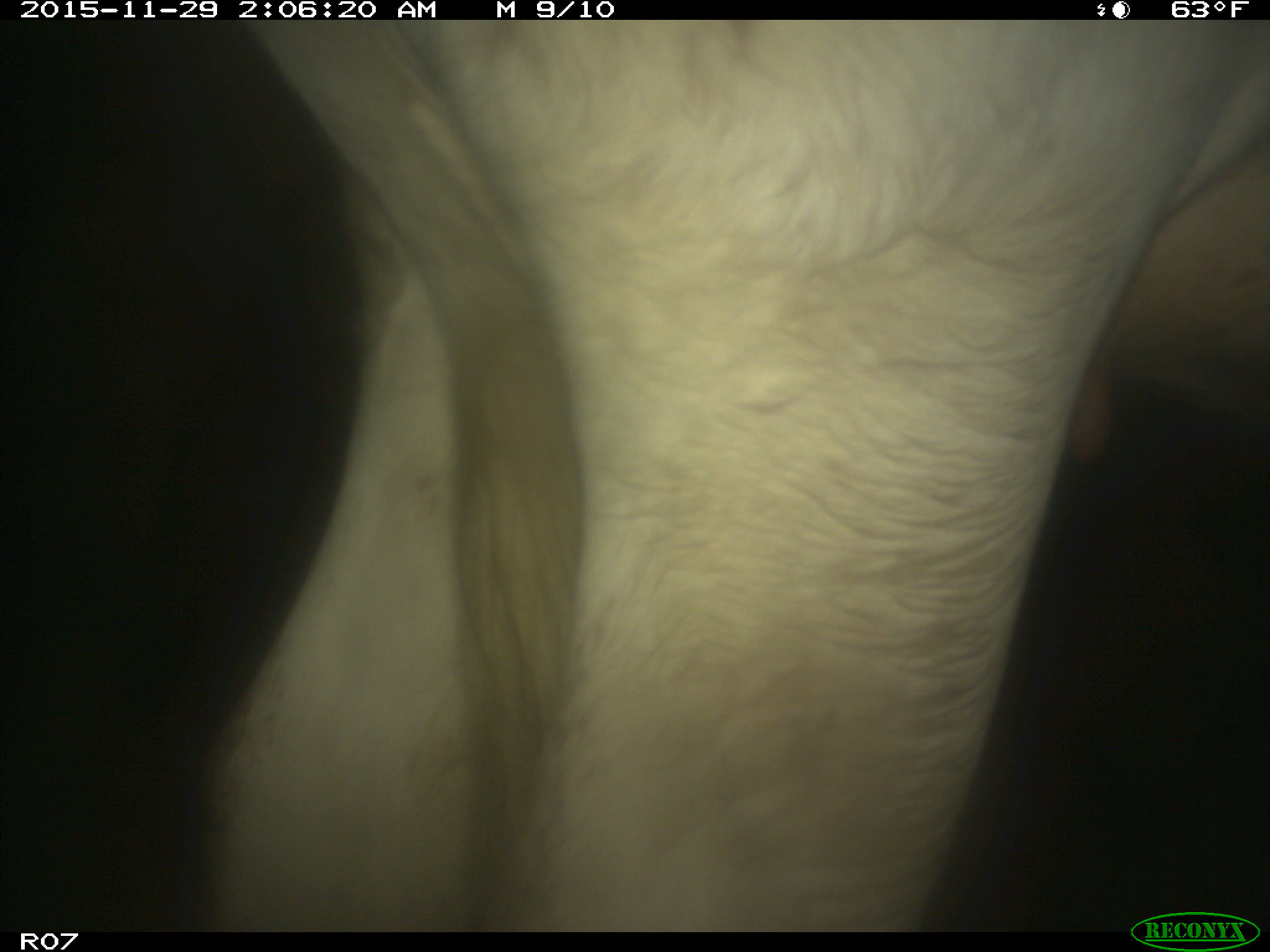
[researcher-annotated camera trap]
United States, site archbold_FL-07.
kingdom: Animalia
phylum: Chordata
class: Mammalia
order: Artiodactyla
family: Bovidae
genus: Bos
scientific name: Bos taurus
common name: domestic cow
Bos taurus (domestic cow).